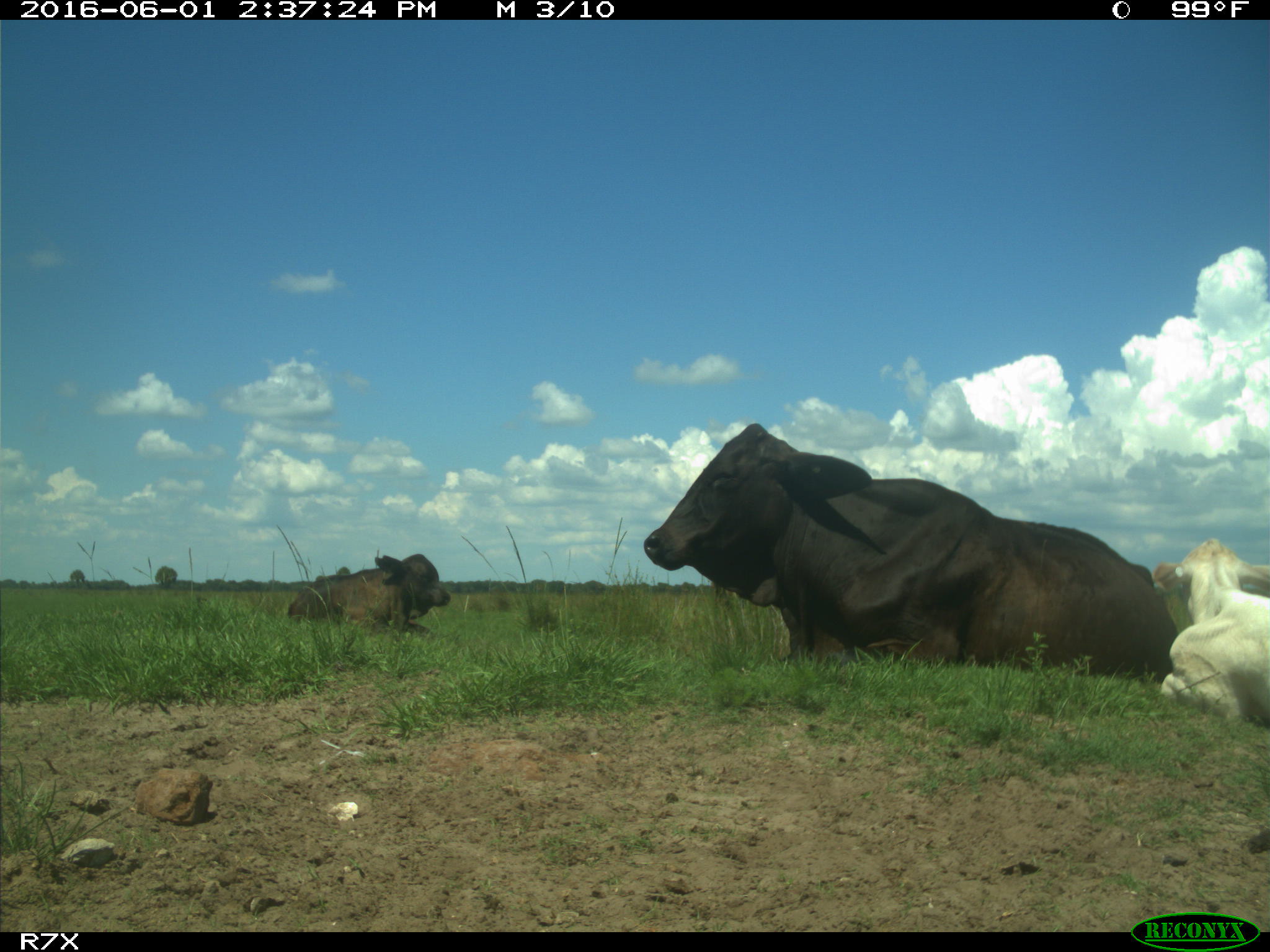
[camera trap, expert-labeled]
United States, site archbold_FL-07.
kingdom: Animalia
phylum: Chordata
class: Mammalia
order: Artiodactyla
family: Bovidae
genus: Bos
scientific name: Bos taurus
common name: domestic cow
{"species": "Bos taurus (domestic cow)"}